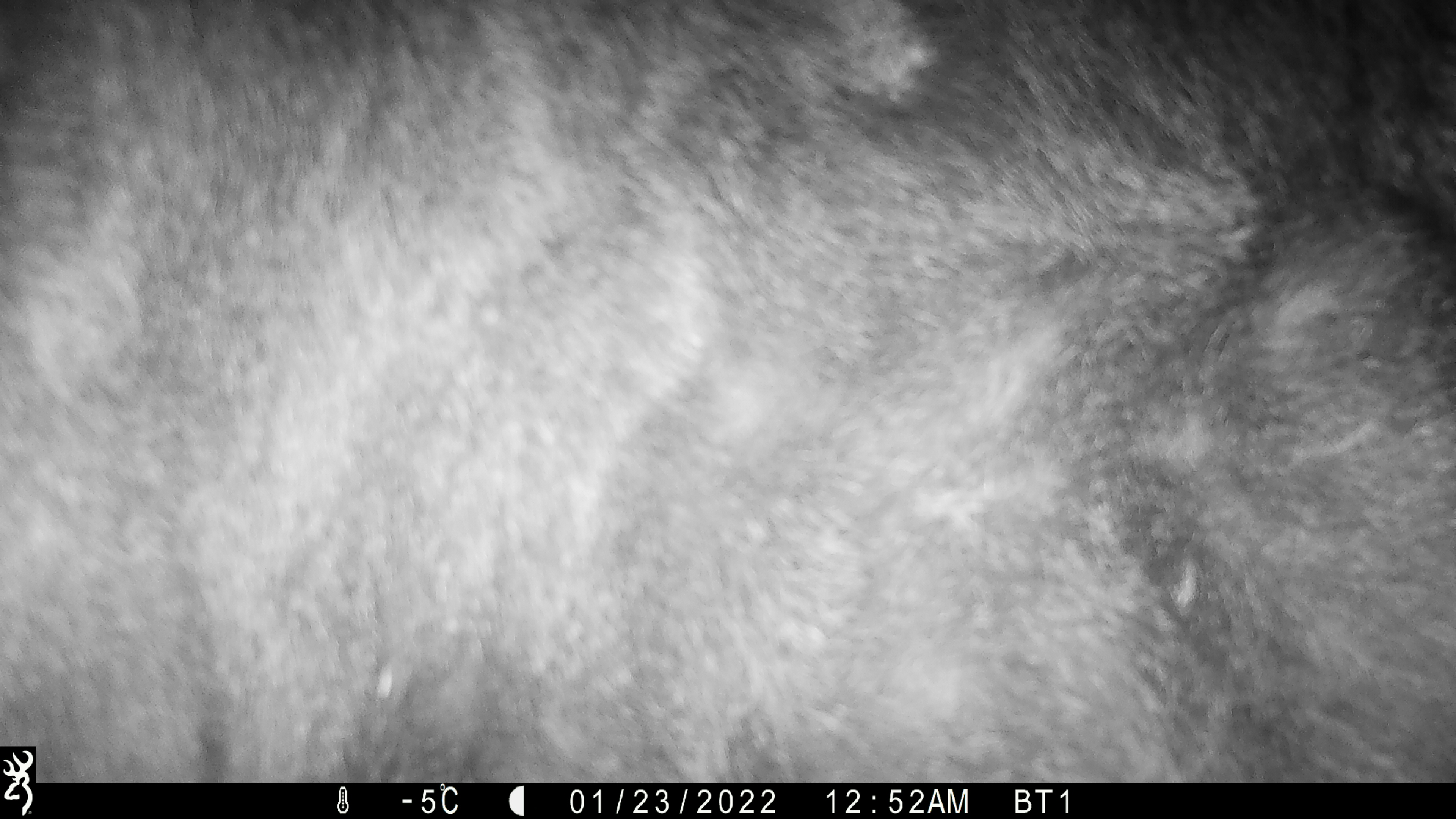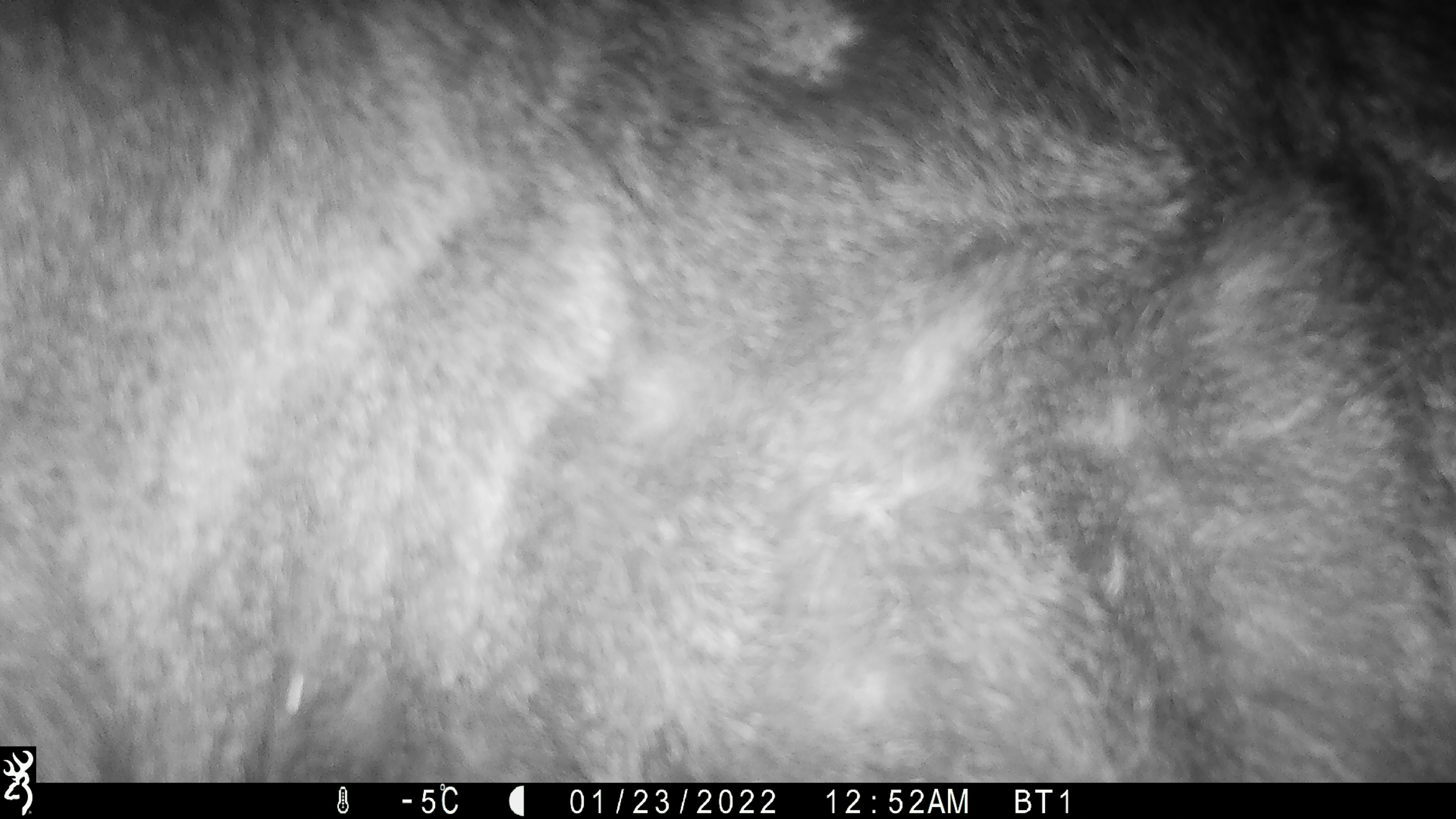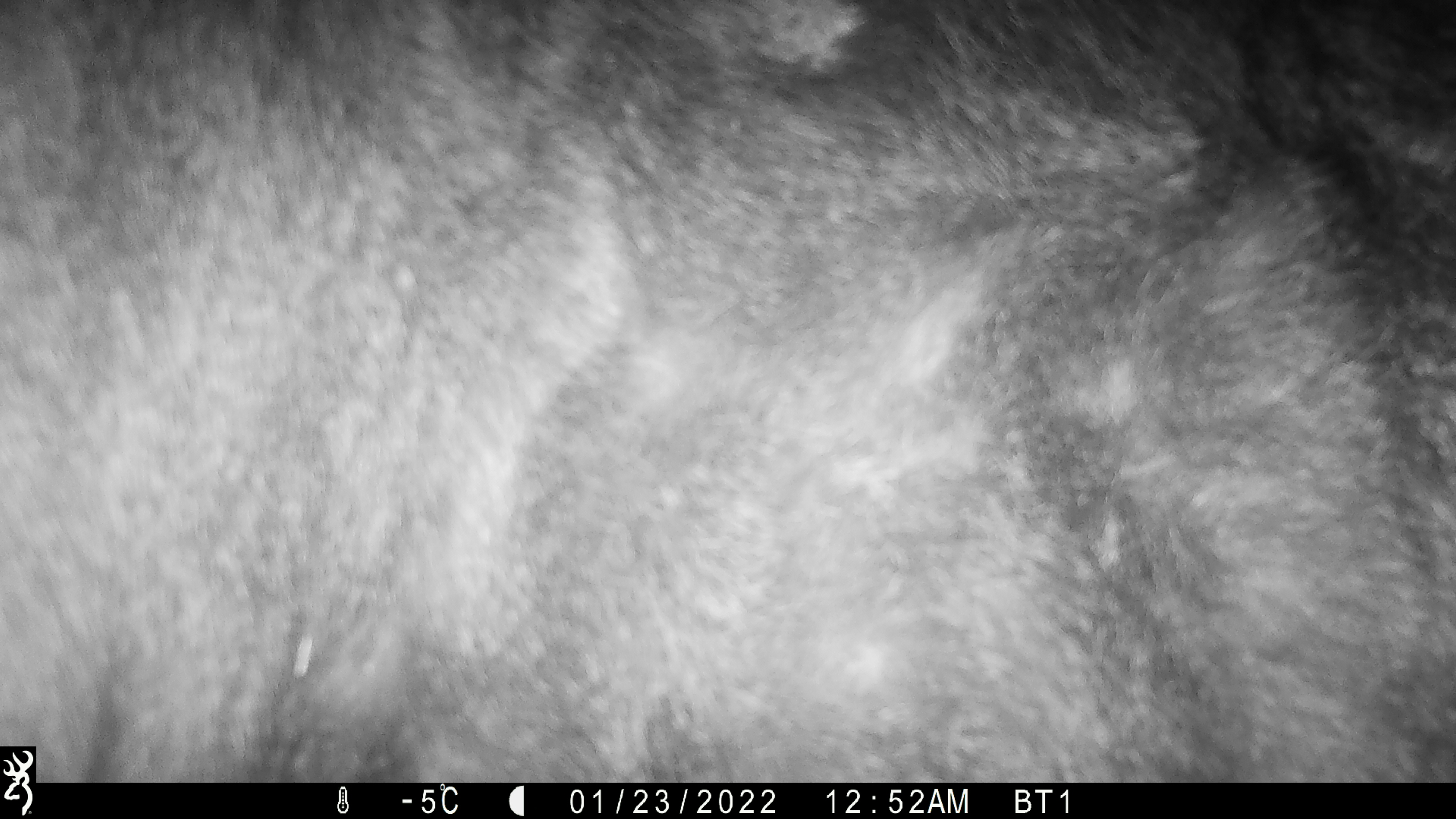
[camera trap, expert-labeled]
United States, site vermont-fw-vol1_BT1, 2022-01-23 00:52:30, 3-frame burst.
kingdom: Animalia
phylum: Chordata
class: Mammalia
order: Artiodactyla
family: Cervidae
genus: Alces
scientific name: Alces alces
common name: moose